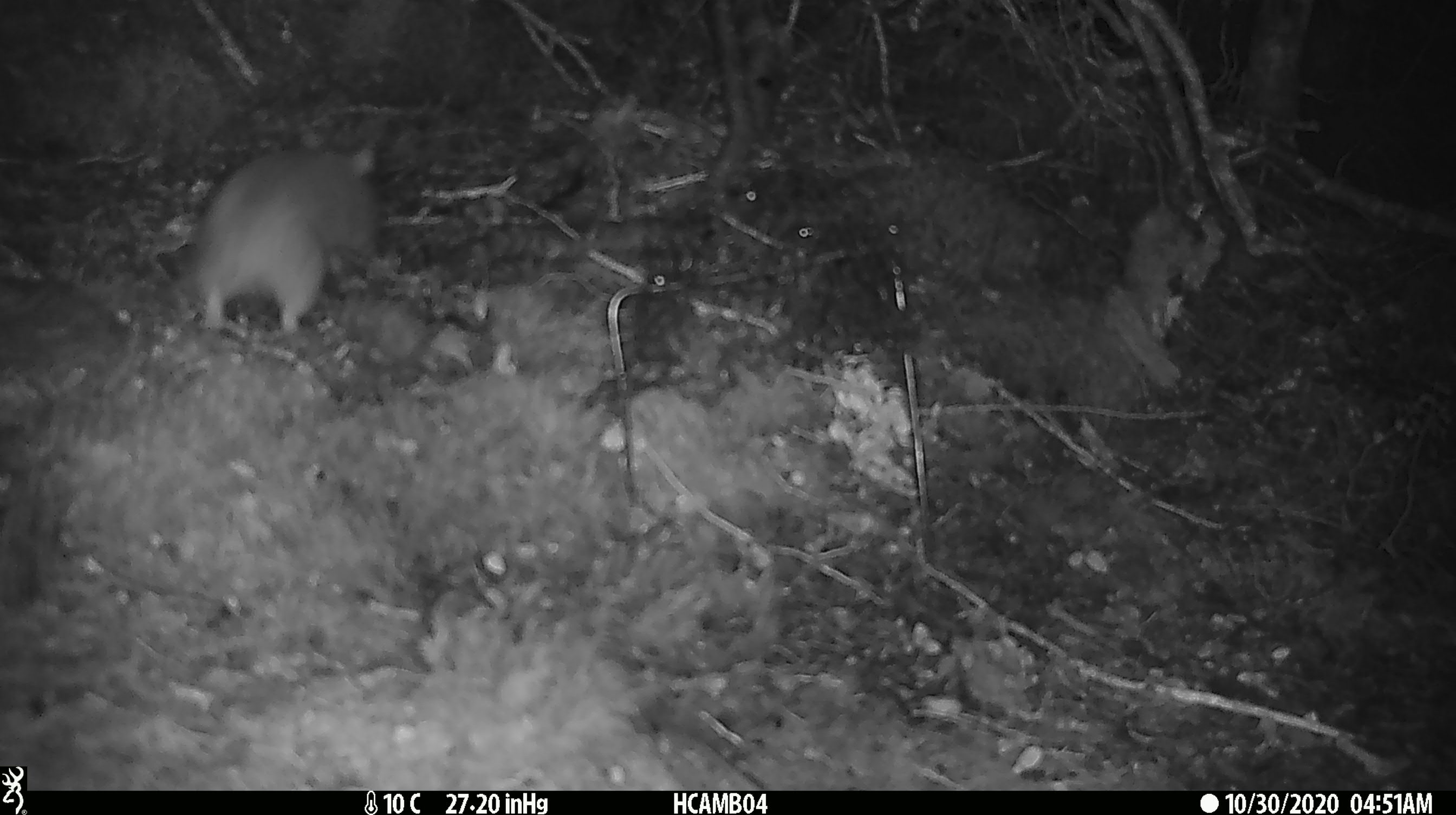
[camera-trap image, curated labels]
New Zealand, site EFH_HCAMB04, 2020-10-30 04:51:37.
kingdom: Animalia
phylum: Chordata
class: Mammalia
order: Rodentia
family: Muridae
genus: Rattus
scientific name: Rattus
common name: rat